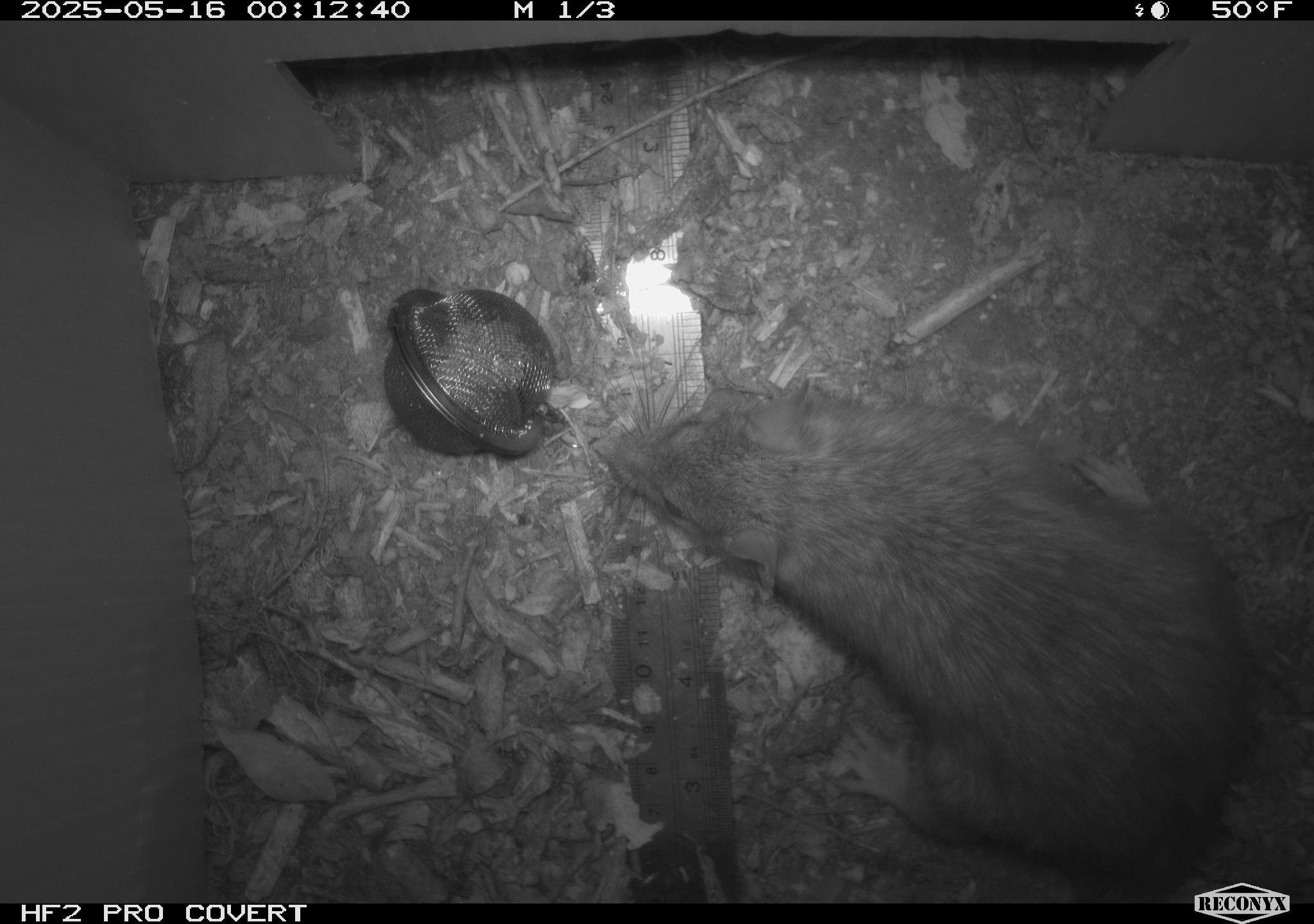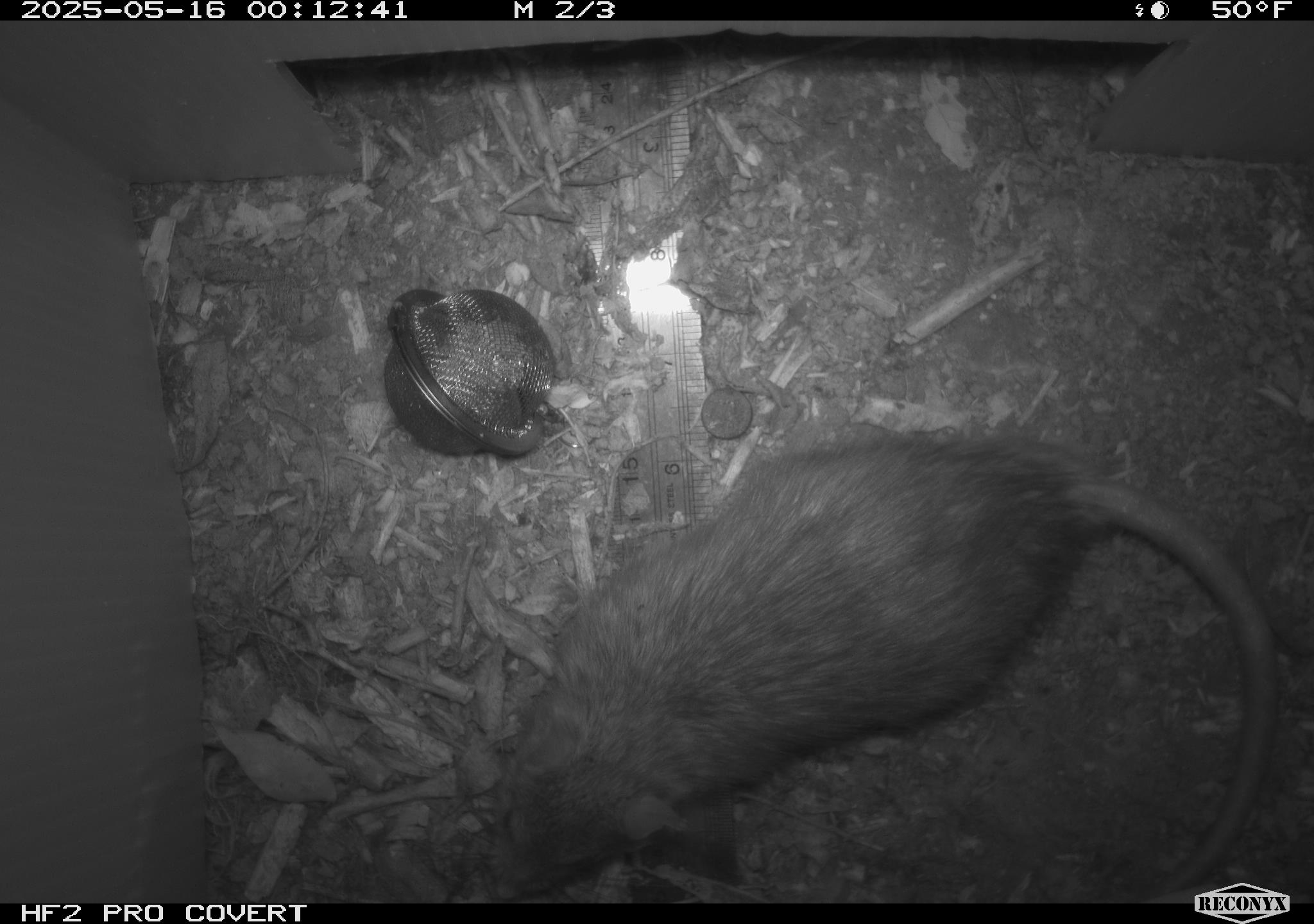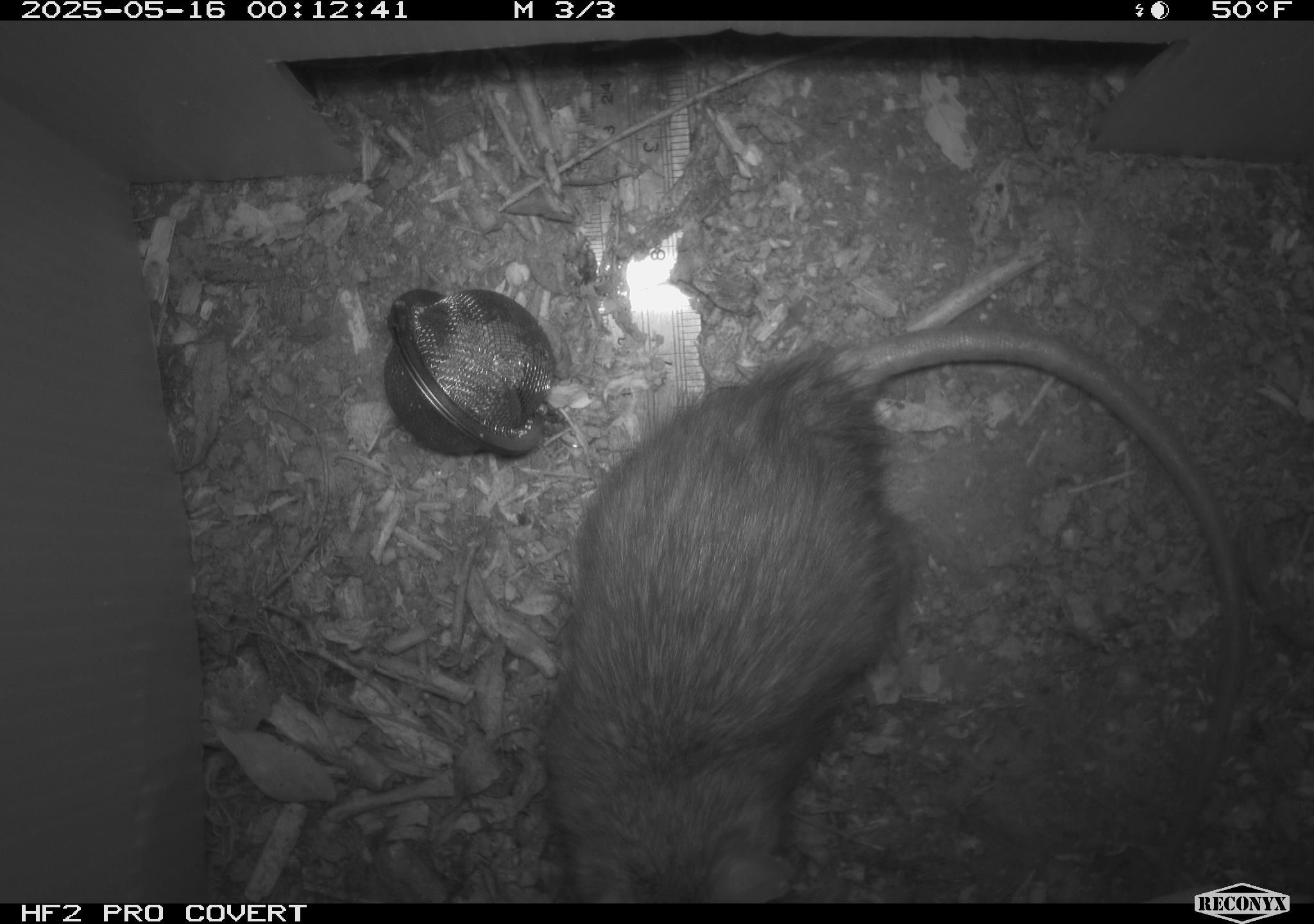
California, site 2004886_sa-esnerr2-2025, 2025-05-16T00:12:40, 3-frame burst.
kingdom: Animalia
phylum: Chordata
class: Mammalia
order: Rodentia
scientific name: Rodentia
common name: rodent